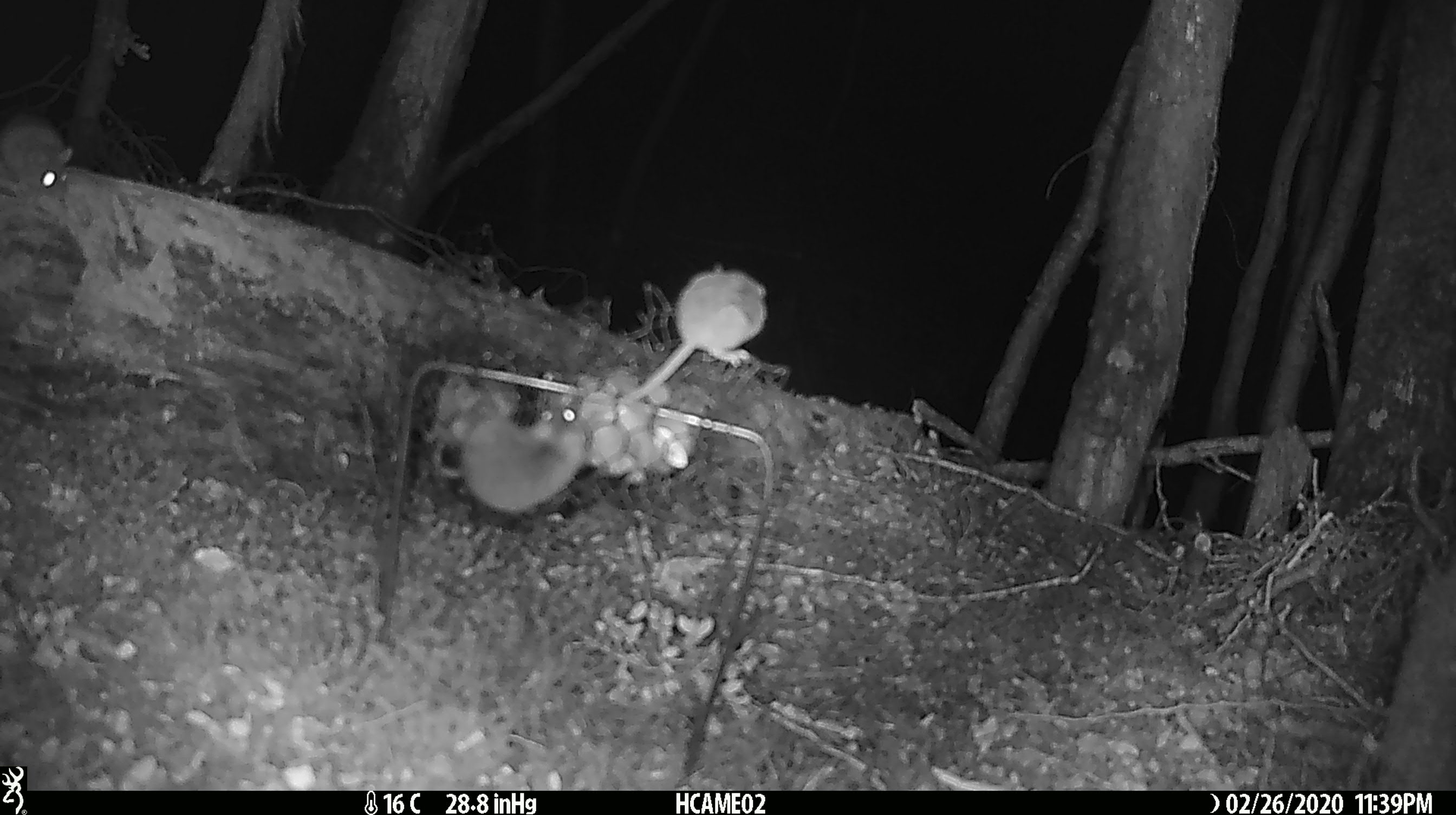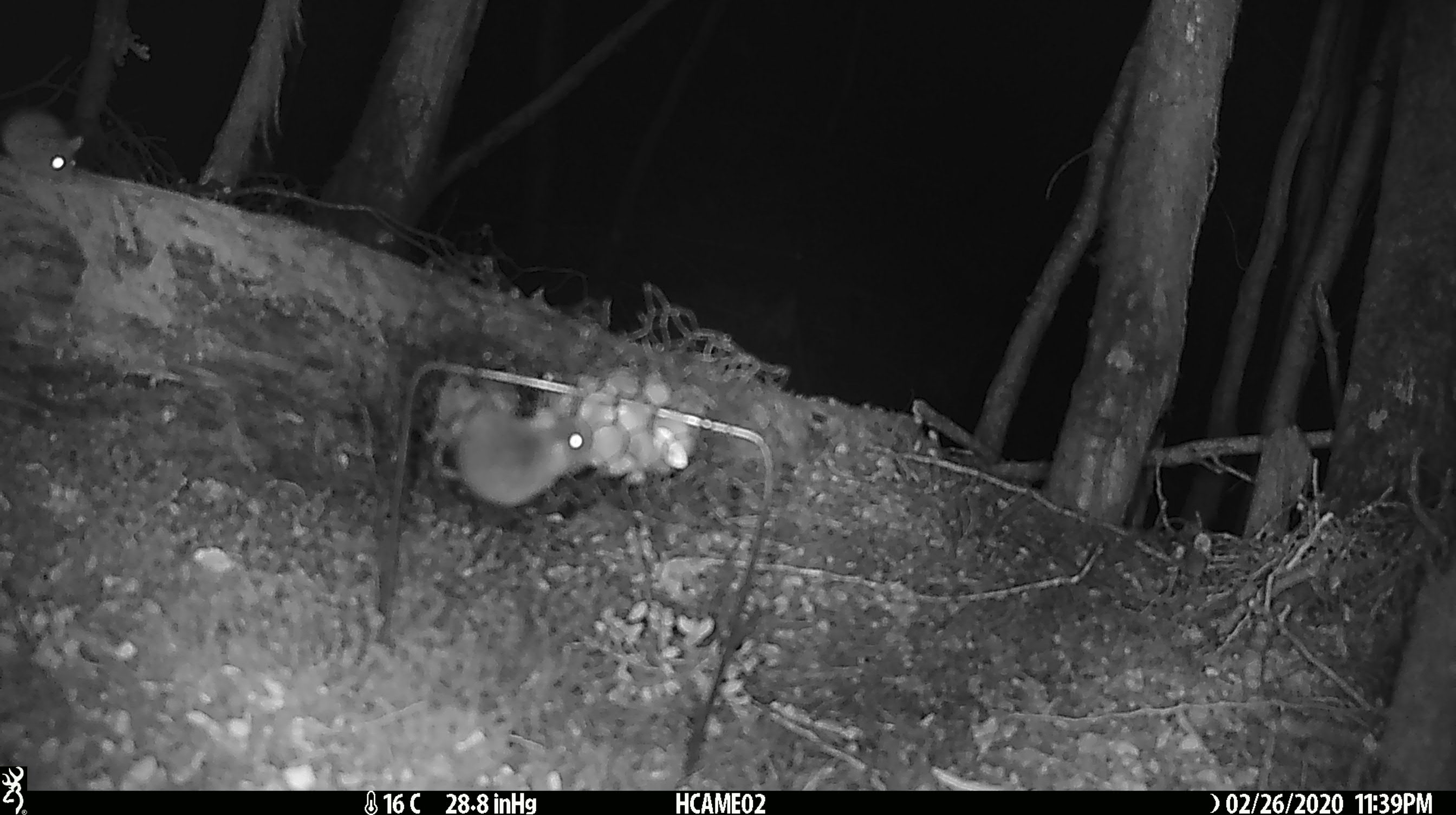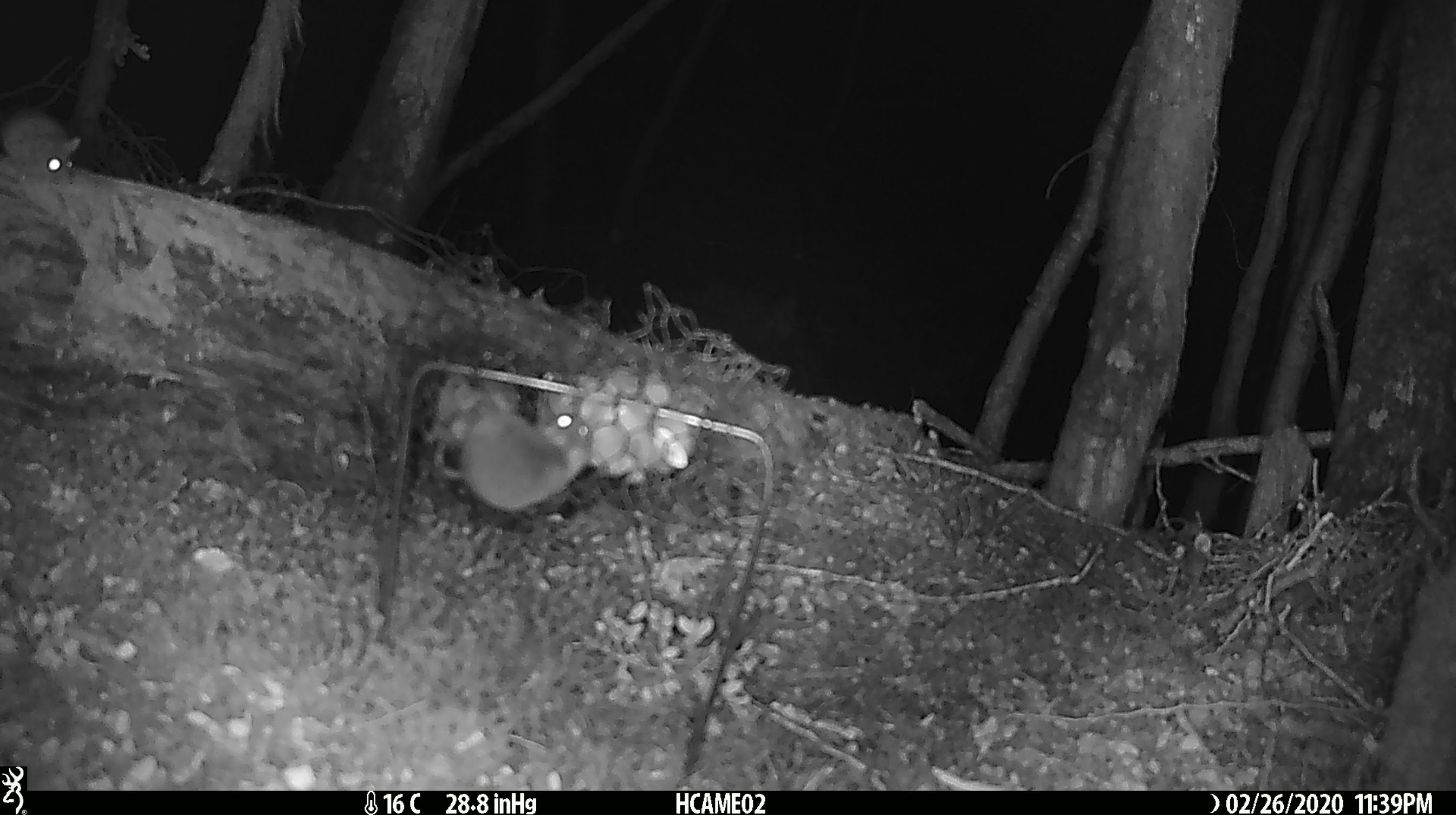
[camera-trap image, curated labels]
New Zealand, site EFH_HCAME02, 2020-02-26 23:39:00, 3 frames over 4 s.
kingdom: Animalia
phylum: Chordata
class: Mammalia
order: Rodentia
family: Muridae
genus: Mus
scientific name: Mus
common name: mouse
Mouse (Mus).